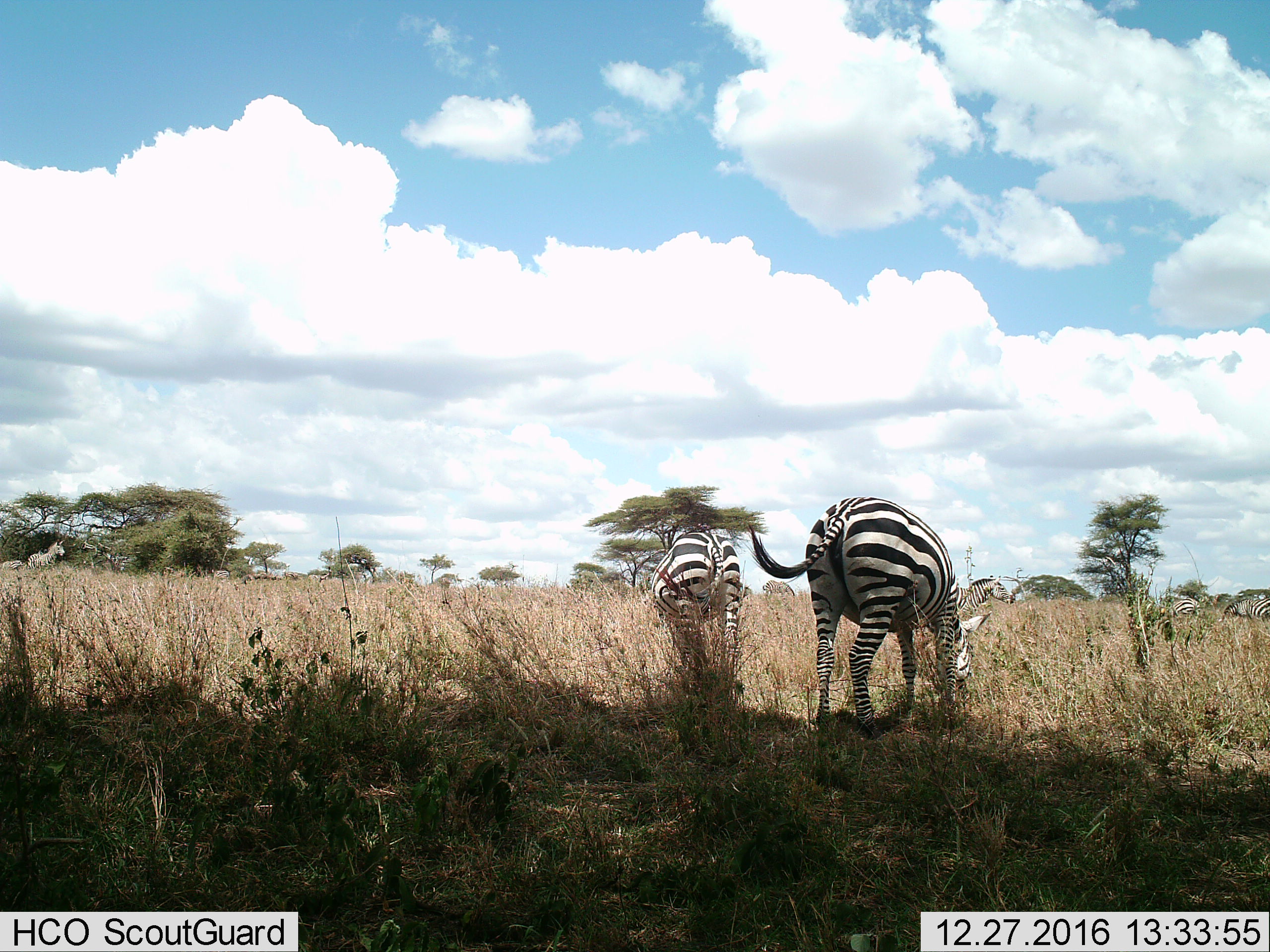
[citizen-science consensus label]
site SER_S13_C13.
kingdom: Animalia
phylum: Chordata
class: Mammalia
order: Perissodactyla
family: Equidae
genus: Equus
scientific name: Equus quagga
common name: plains zebra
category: zebraplains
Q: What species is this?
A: Zebraplains (plains zebra) (Equus quagga).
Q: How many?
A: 2.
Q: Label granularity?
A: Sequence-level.